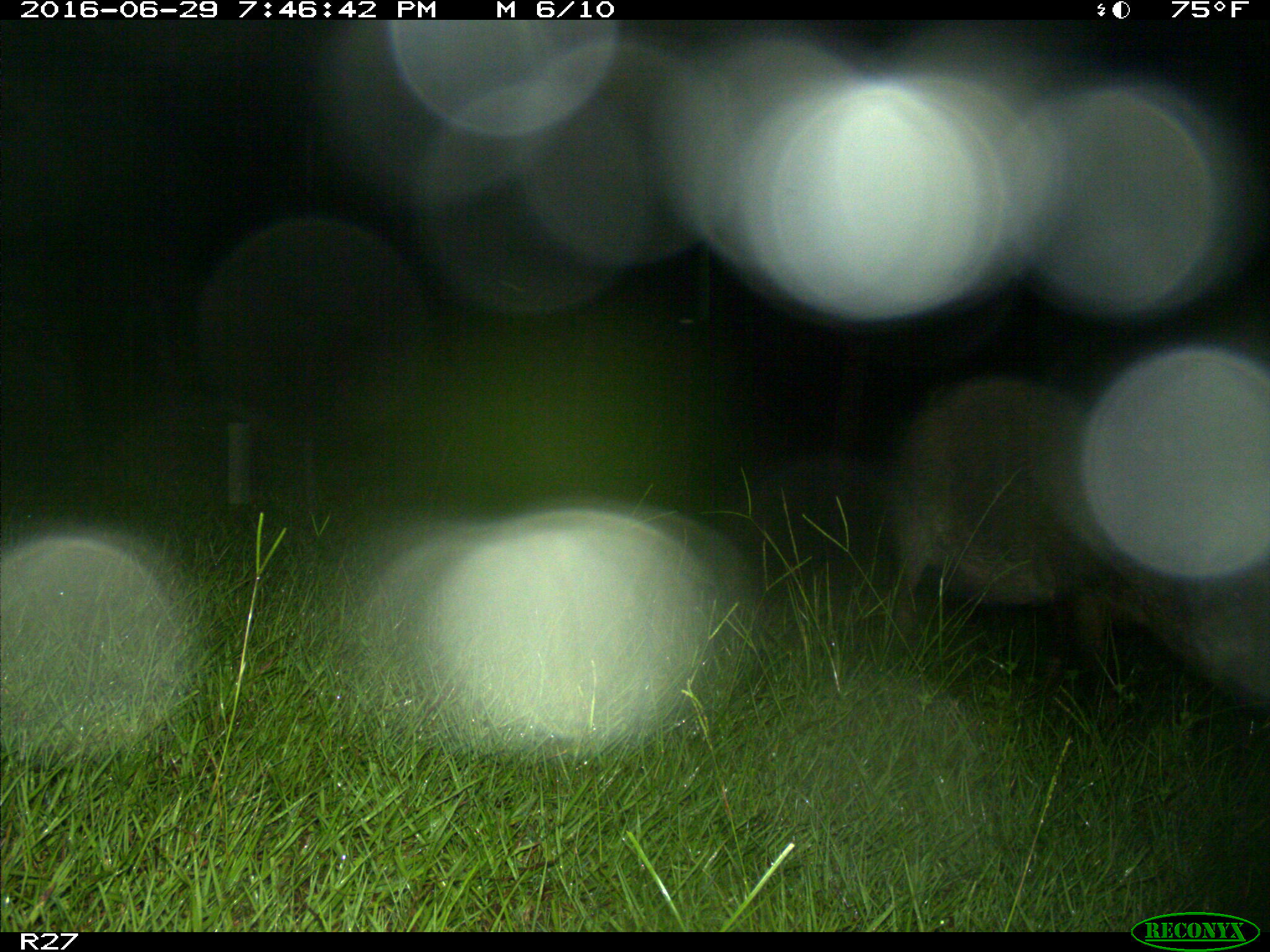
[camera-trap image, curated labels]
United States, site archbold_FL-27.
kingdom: Animalia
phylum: Chordata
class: Mammalia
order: Artiodactyla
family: Suidae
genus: Sus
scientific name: Sus scrofa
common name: wild boar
Sus scrofa (wild boar).